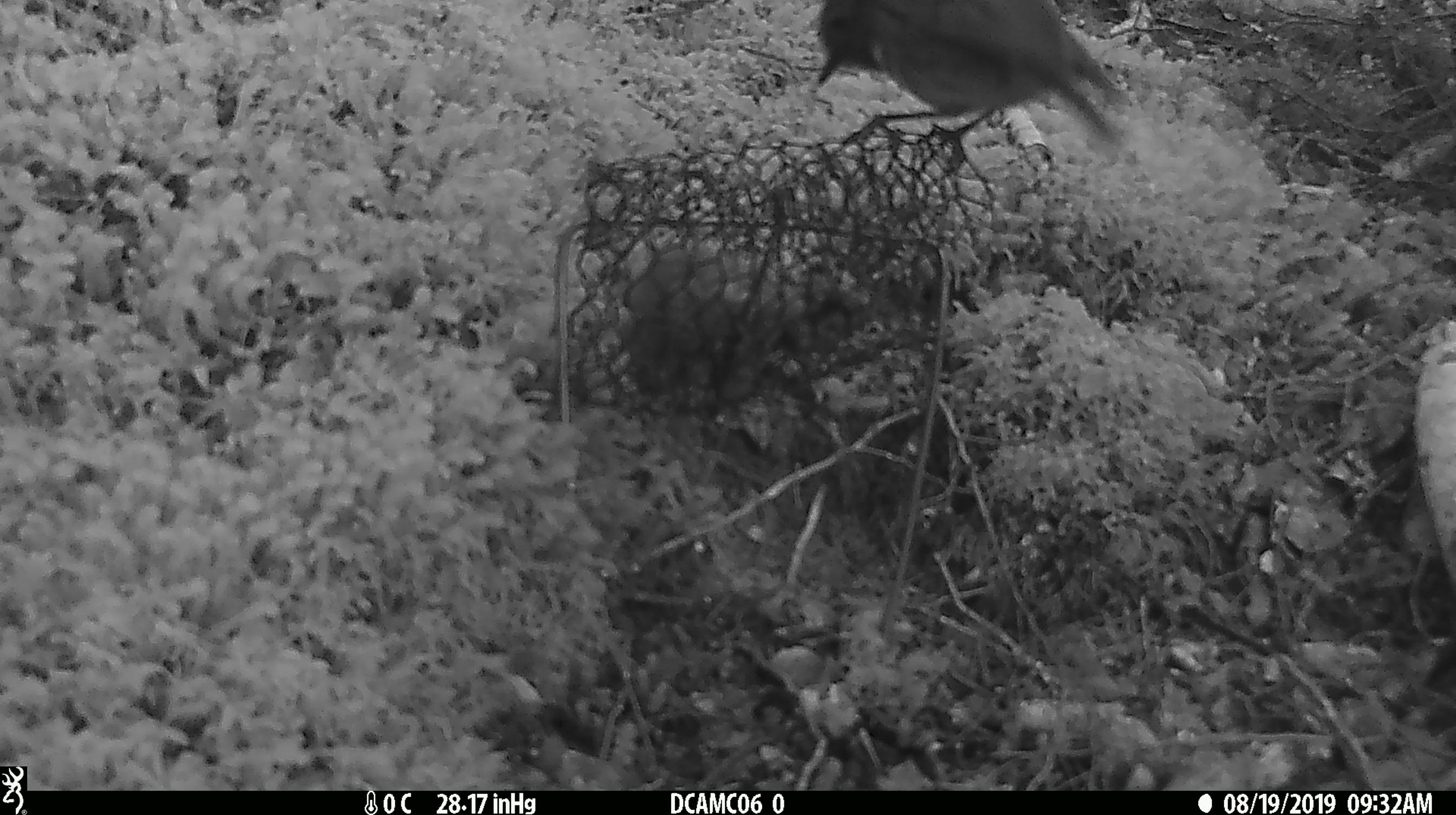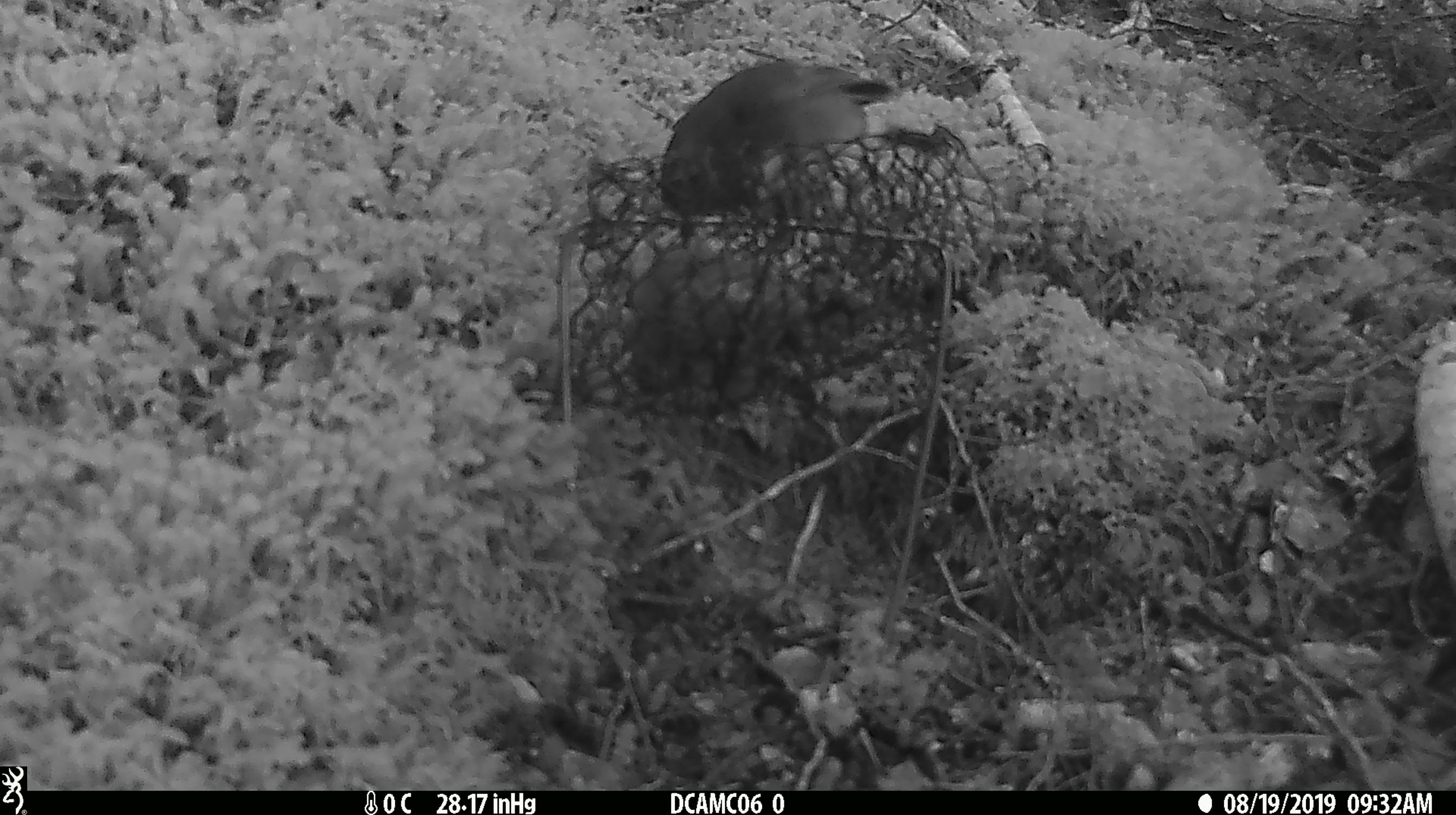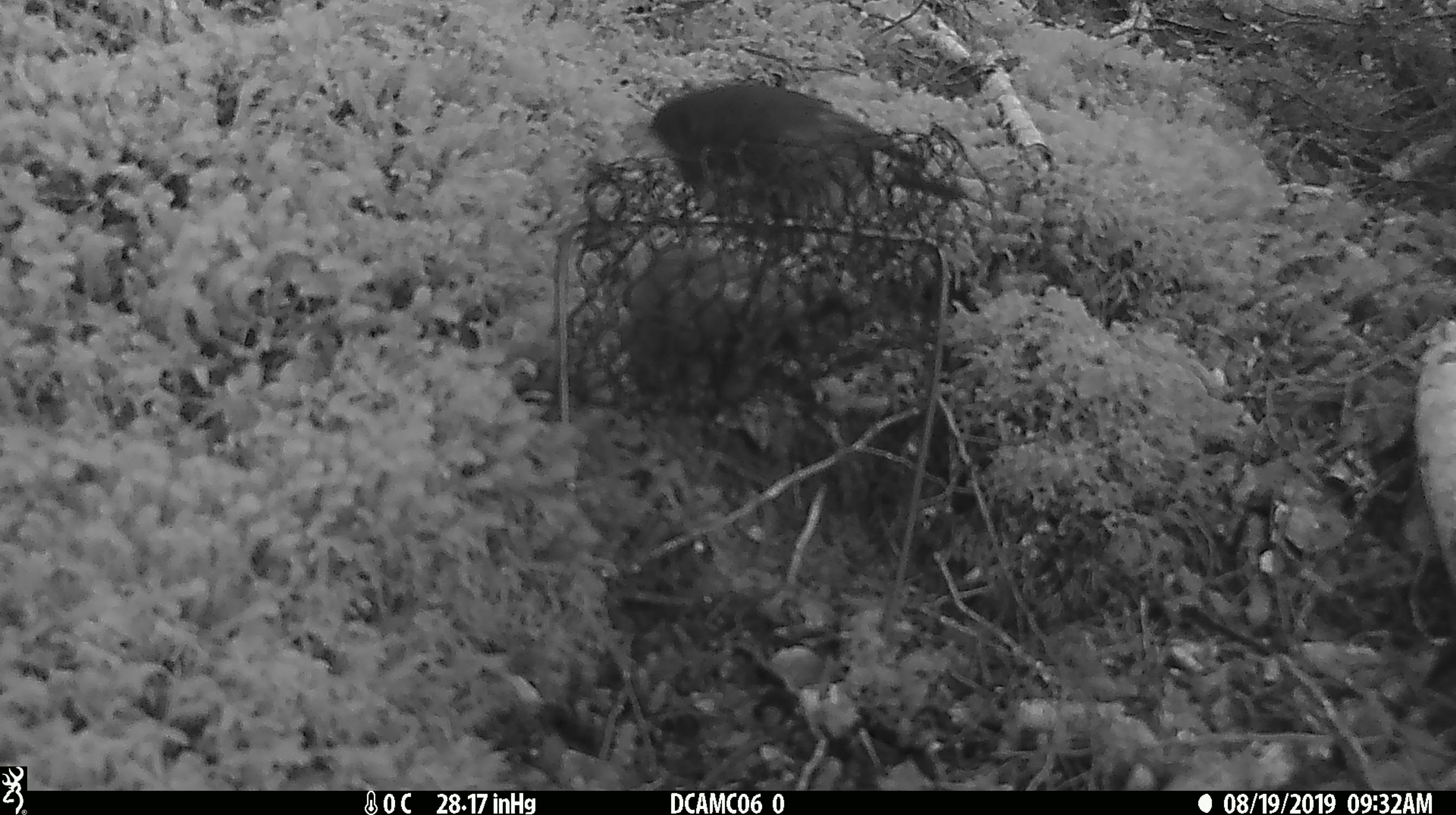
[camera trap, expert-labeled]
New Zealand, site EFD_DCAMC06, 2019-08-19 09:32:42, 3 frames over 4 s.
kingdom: Animalia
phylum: Chordata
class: Aves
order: Passeriformes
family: Petroicidae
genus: Petroica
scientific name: Petroica australis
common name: new zealand robin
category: robin